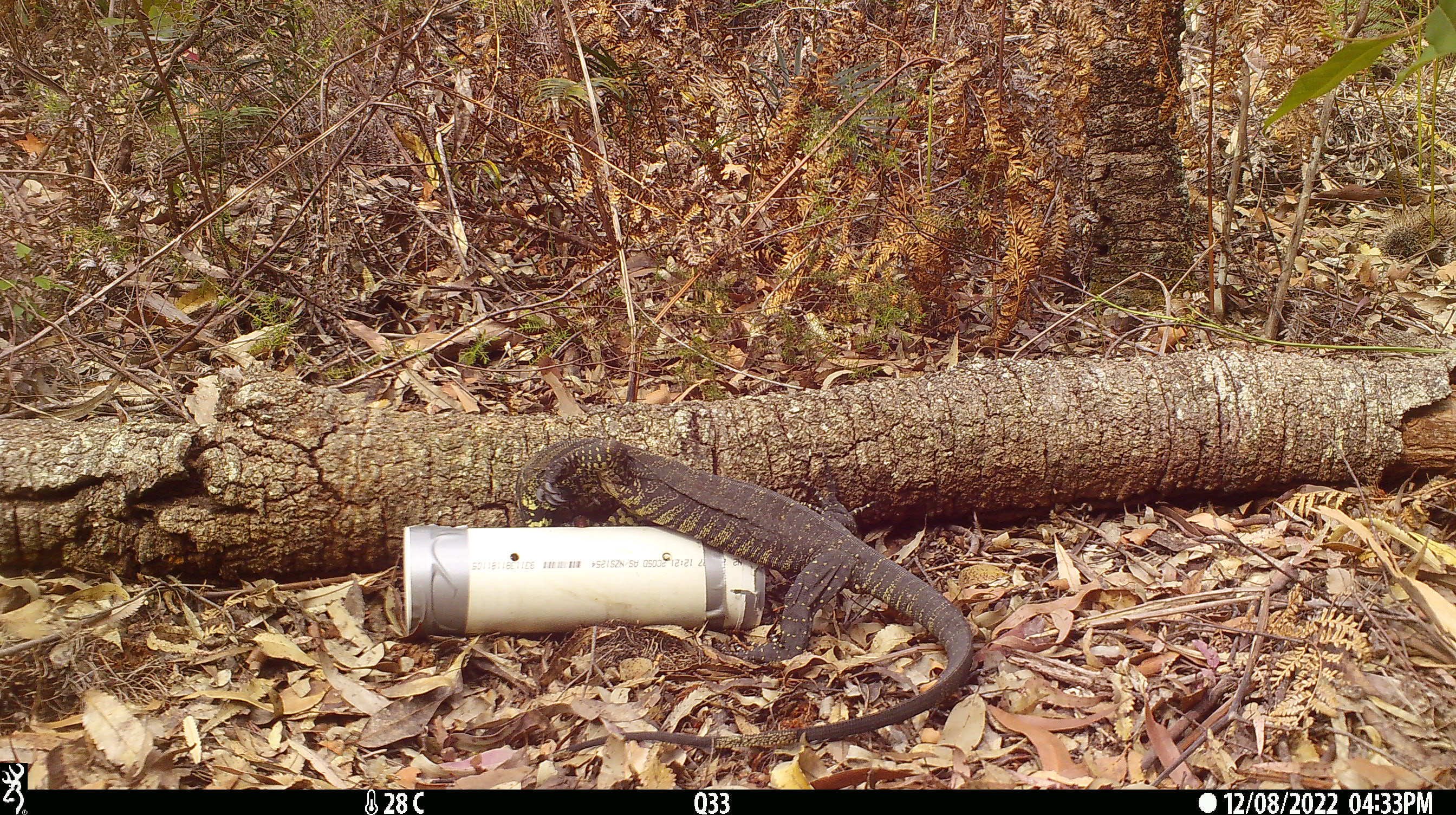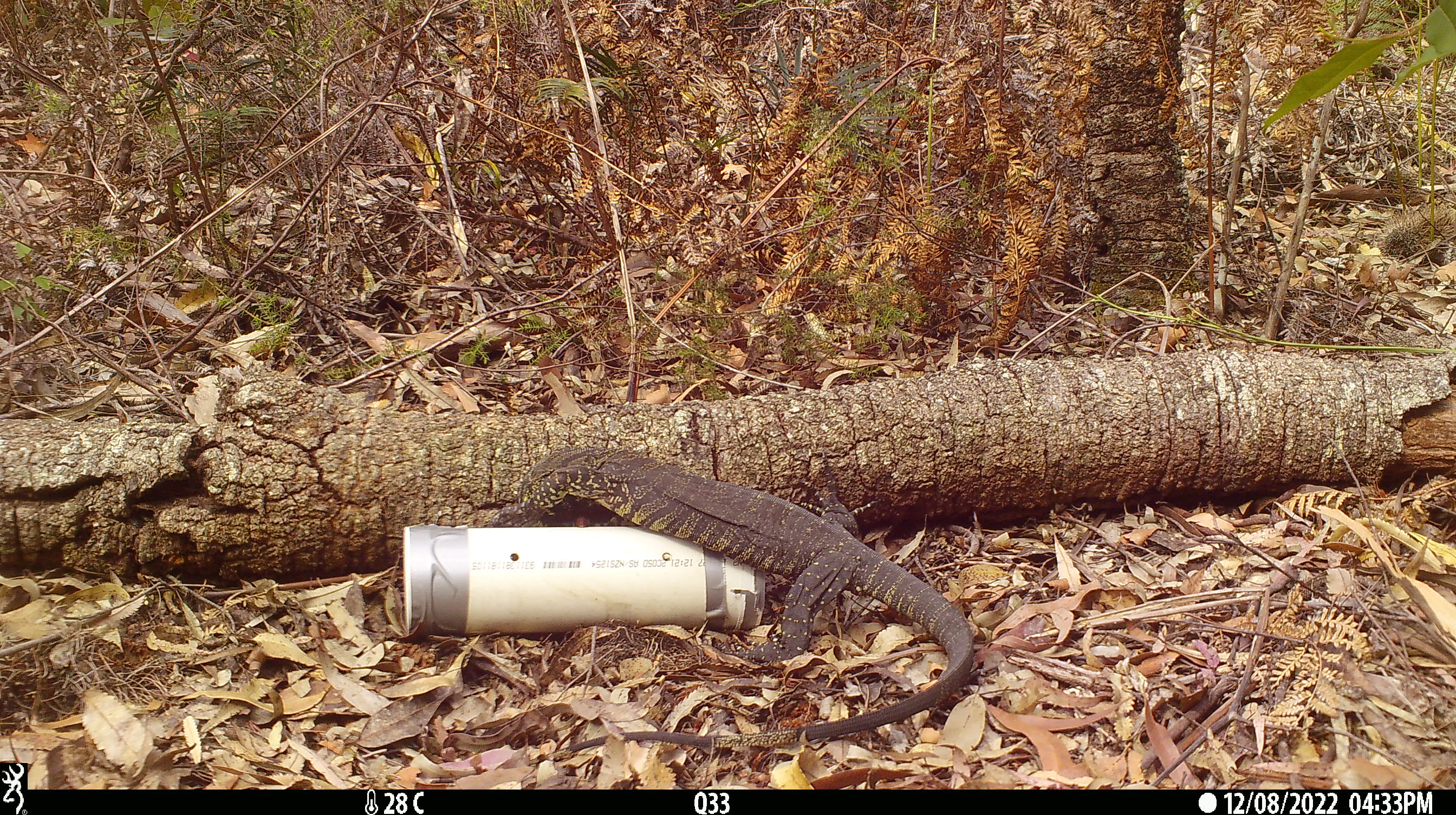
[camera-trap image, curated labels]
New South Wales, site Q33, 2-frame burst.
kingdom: Animalia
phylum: Chordata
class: Reptilia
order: Squamata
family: Varanidae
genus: Varanus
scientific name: Varanus varius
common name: lace monitor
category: goanna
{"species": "goanna (lace monitor) (Varanus varius)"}